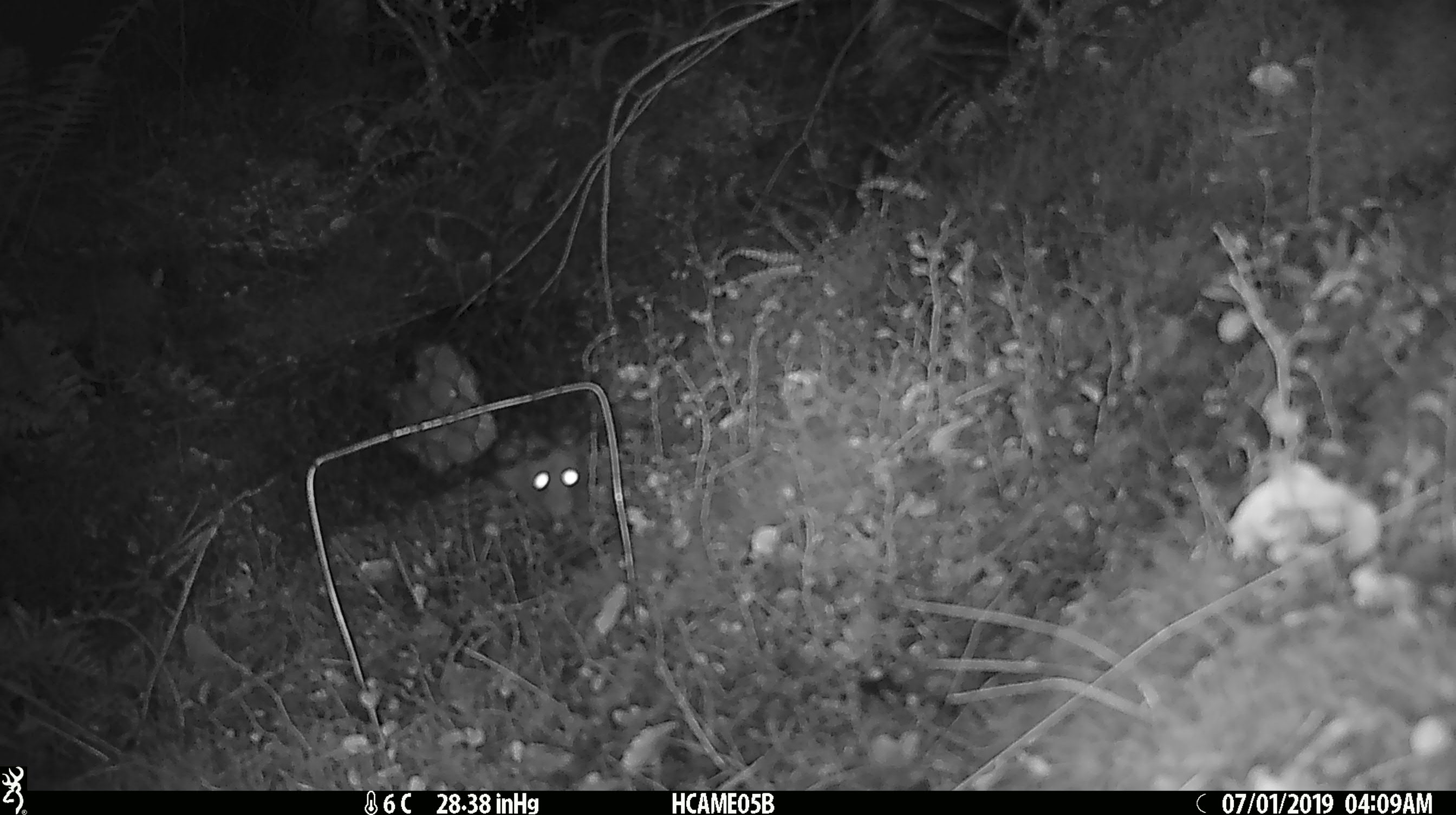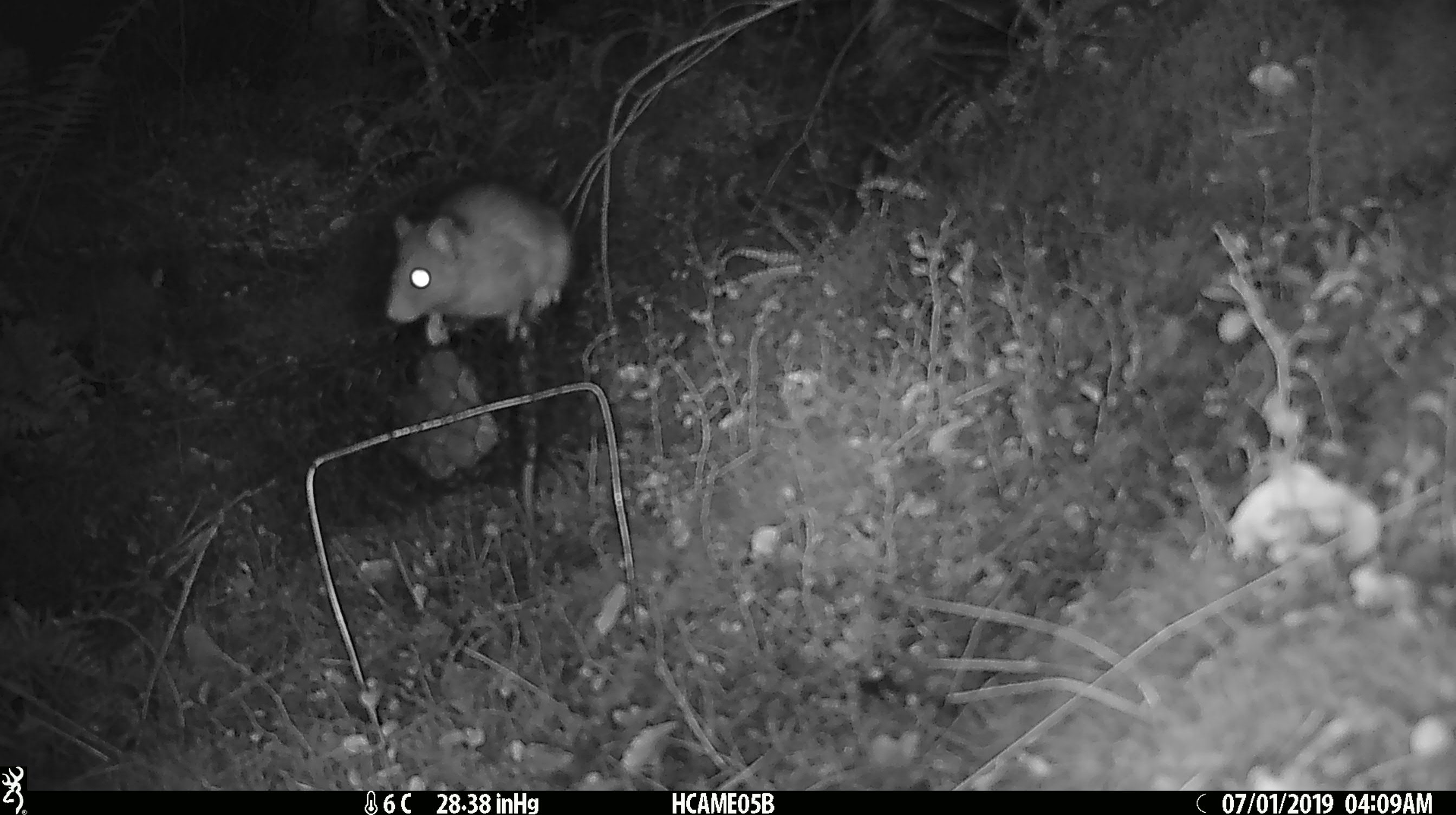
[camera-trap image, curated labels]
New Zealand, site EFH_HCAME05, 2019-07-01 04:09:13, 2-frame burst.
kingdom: Animalia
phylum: Chordata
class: Mammalia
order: Rodentia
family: Muridae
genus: Rattus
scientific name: Rattus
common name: rat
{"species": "rat (Rattus)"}